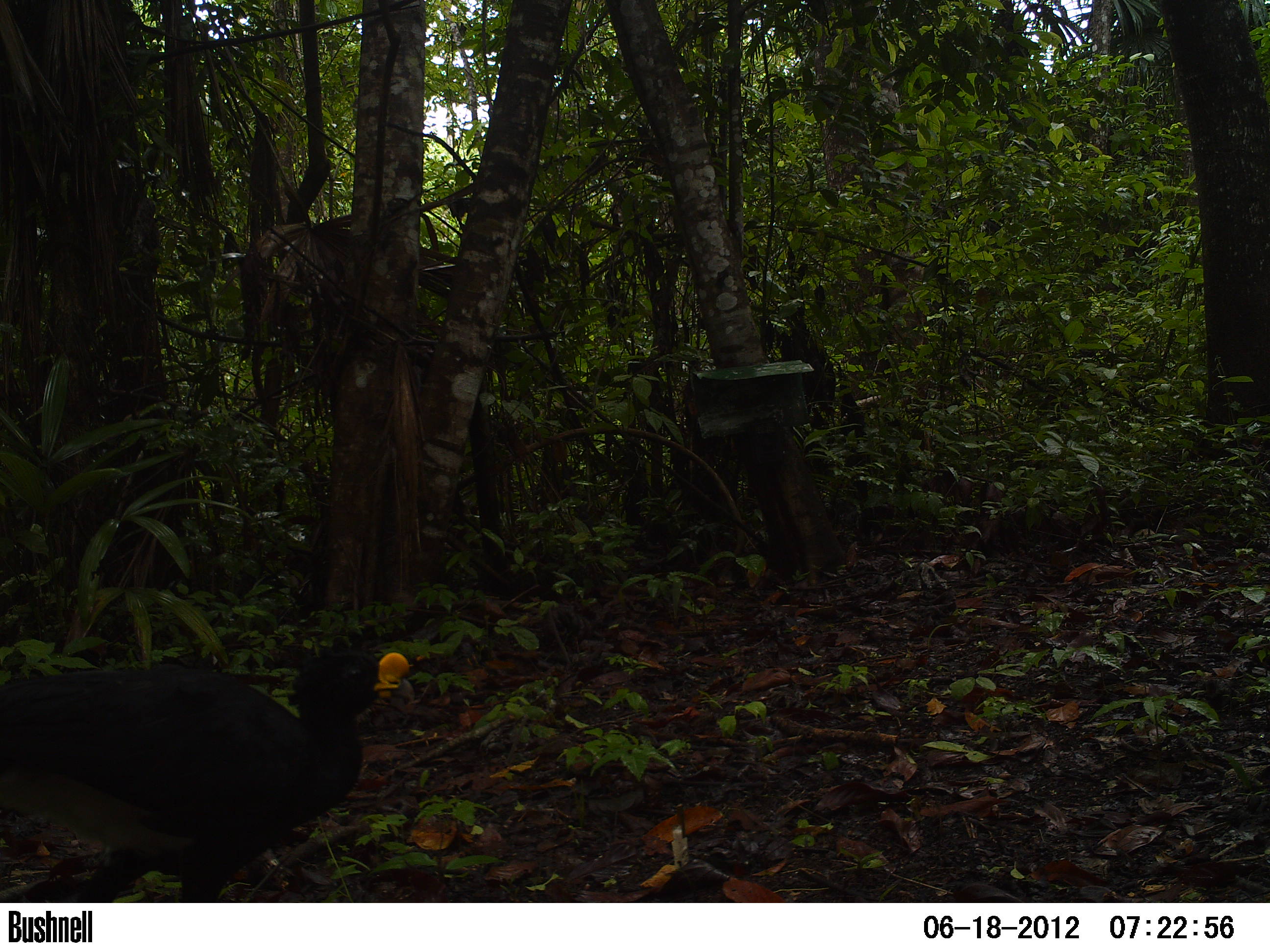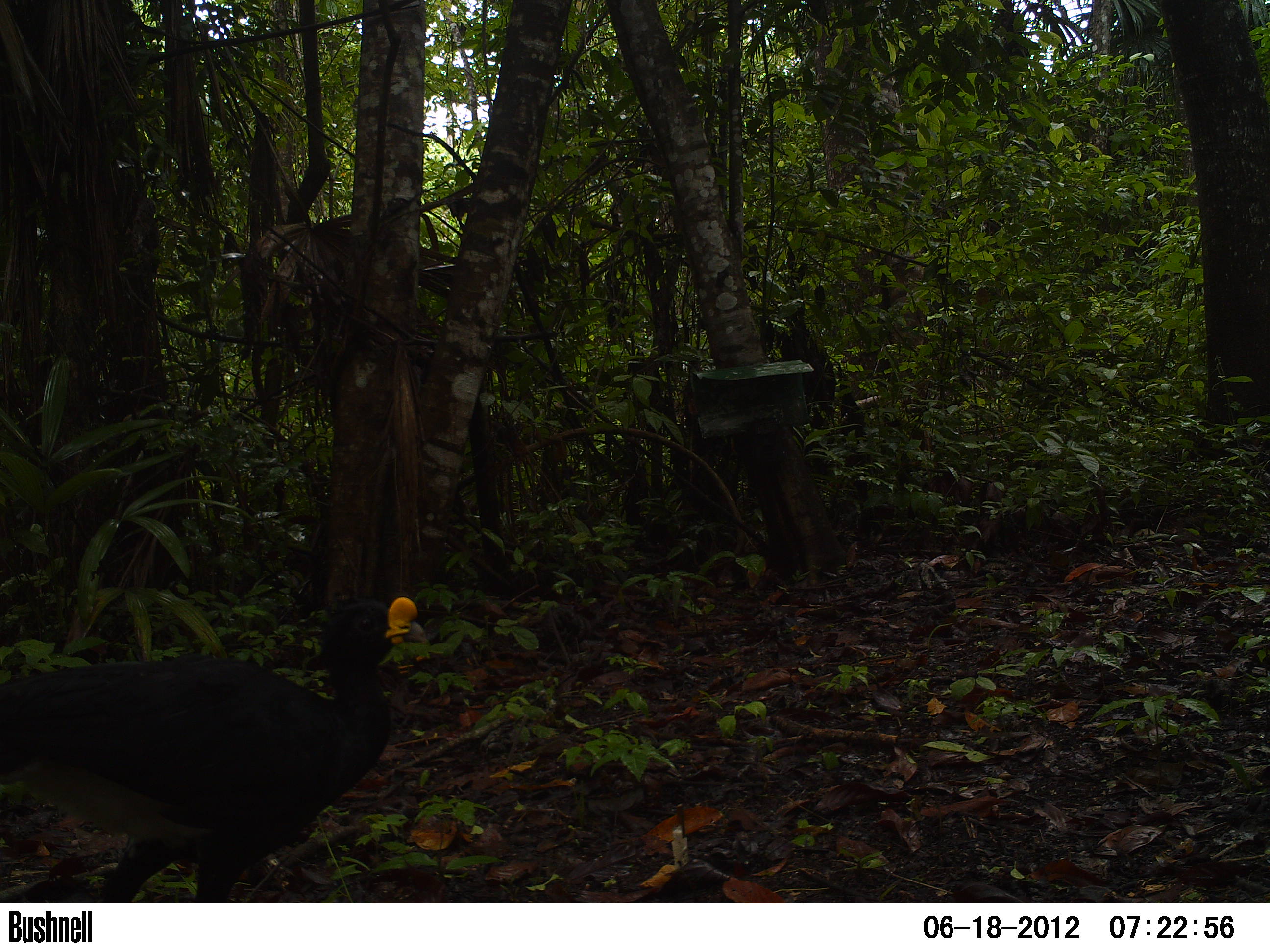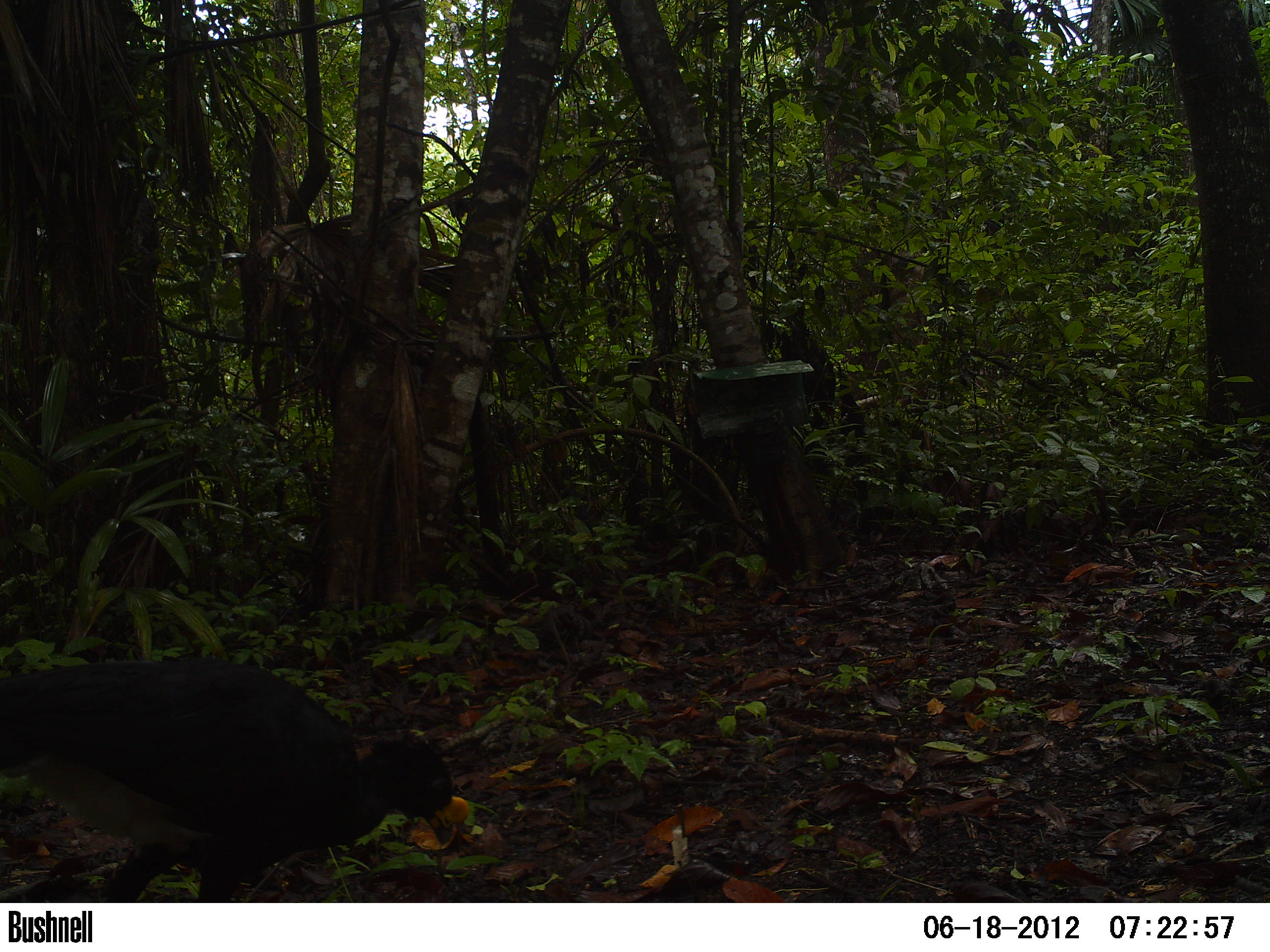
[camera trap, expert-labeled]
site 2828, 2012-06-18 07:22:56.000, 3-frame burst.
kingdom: Animalia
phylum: Chordata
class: Aves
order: Galliformes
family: Cracidae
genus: Crax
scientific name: Crax rubra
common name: great curassow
Crax rubra (great curassow), count 1, age adult, sex male.